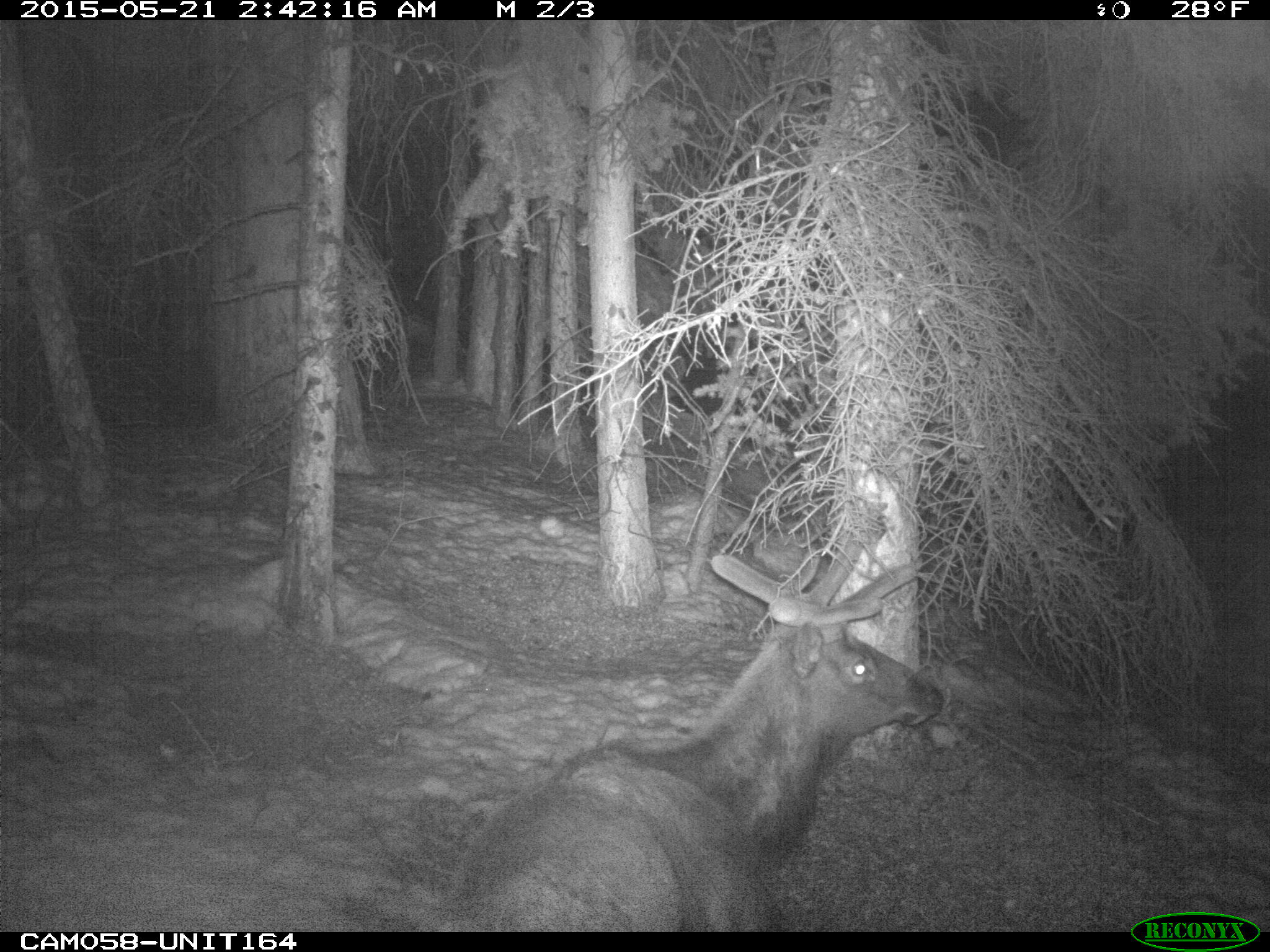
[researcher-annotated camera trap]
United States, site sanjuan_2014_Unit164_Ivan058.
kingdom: Animalia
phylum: Chordata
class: Mammalia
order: Artiodactyla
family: Cervidae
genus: Cervus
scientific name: Cervus elaphus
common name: red deer